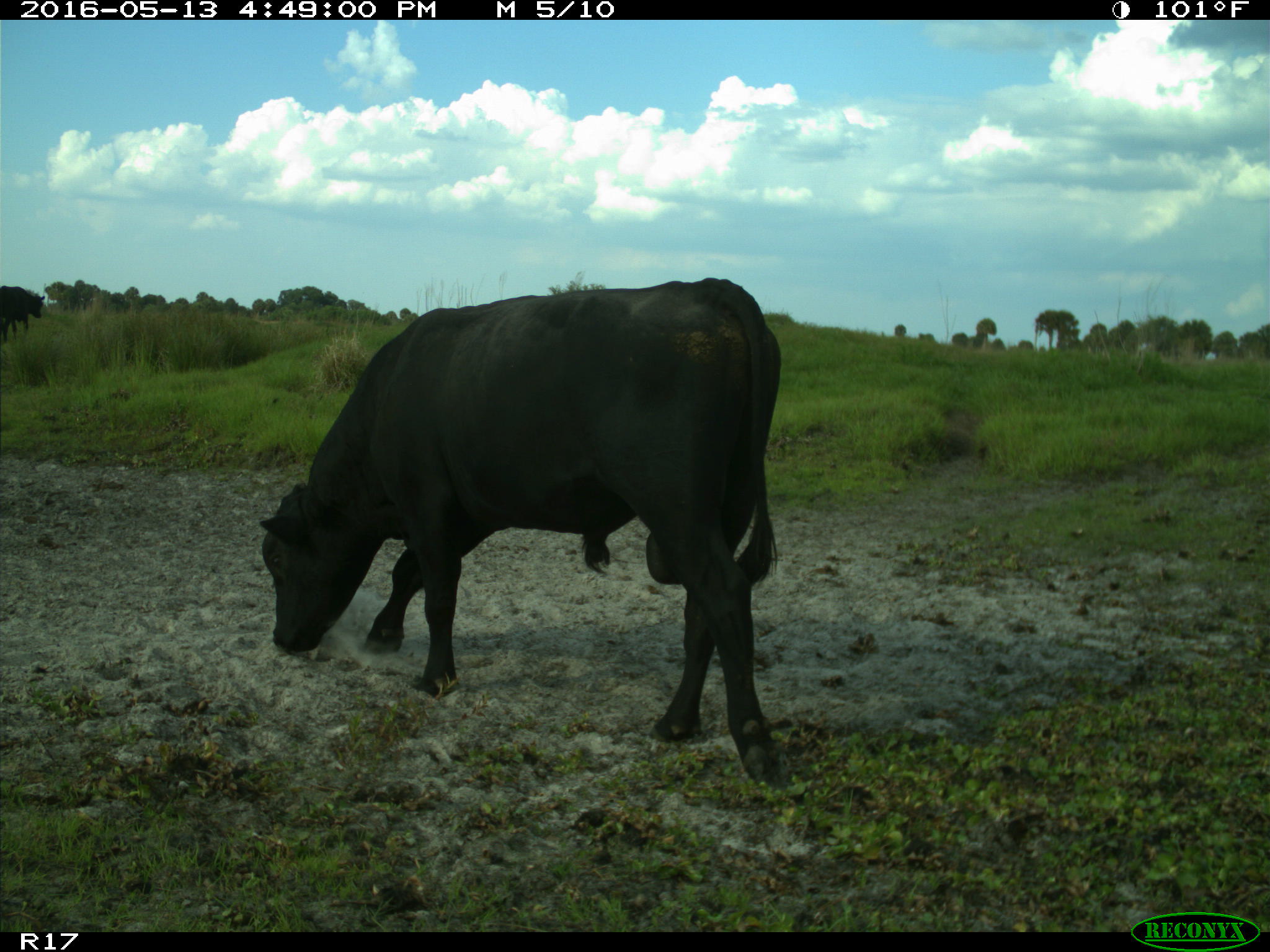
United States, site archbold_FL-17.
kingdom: Animalia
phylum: Chordata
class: Mammalia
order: Artiodactyla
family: Bovidae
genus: Bos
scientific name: Bos taurus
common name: domestic cow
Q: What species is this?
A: Bos taurus (domestic cow).